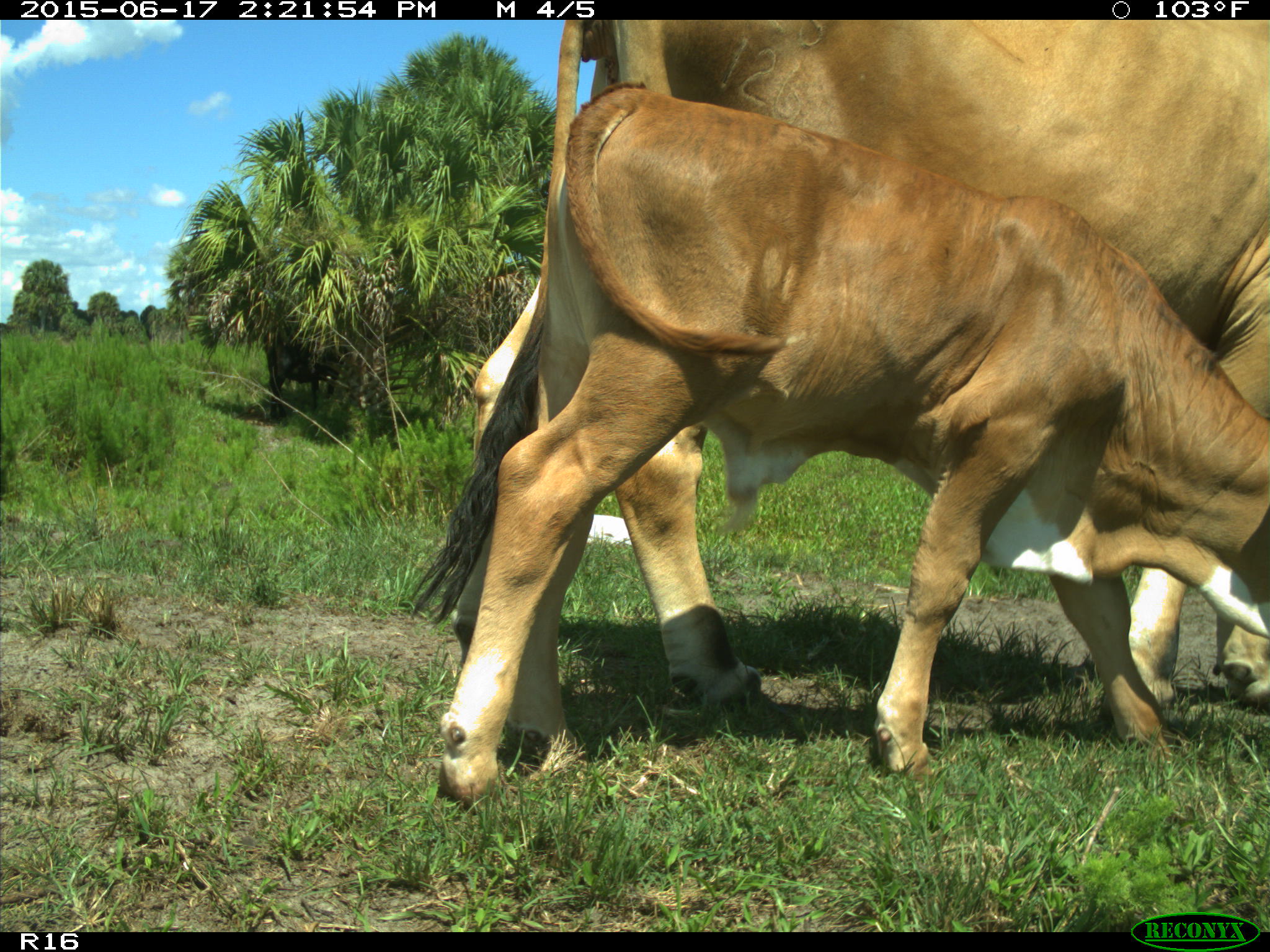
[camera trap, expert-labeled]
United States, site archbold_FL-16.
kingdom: Animalia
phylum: Chordata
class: Mammalia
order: Artiodactyla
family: Bovidae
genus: Bos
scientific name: Bos taurus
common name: domestic cow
Bos taurus (domestic cow).